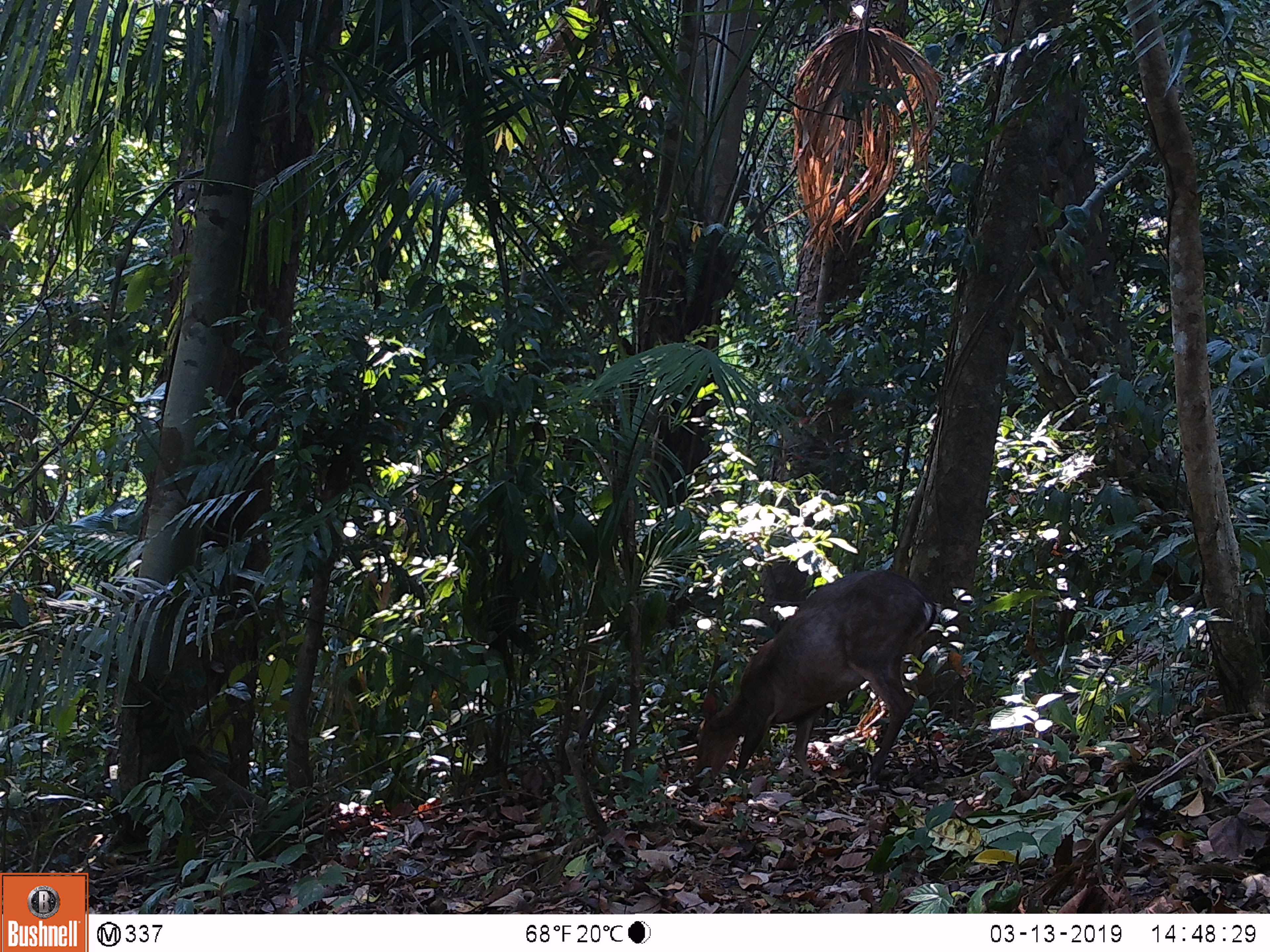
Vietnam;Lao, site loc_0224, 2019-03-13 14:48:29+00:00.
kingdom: Animalia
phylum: Chordata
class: Mammalia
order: Artiodactyla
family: Cervidae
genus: Muntiacus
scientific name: Muntiacus vuquangensis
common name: large-antlered muntjac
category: large antlered muntjac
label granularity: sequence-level